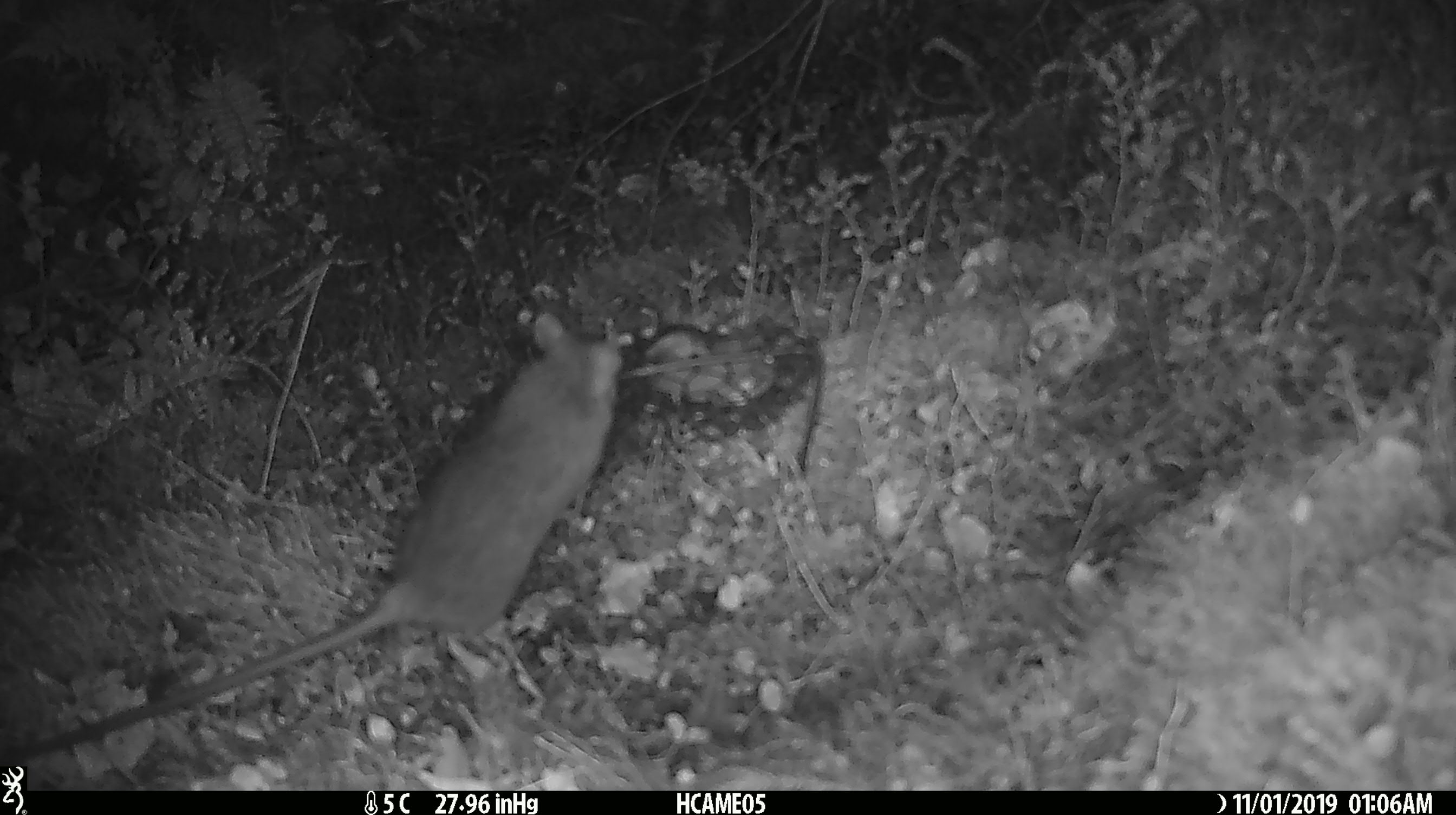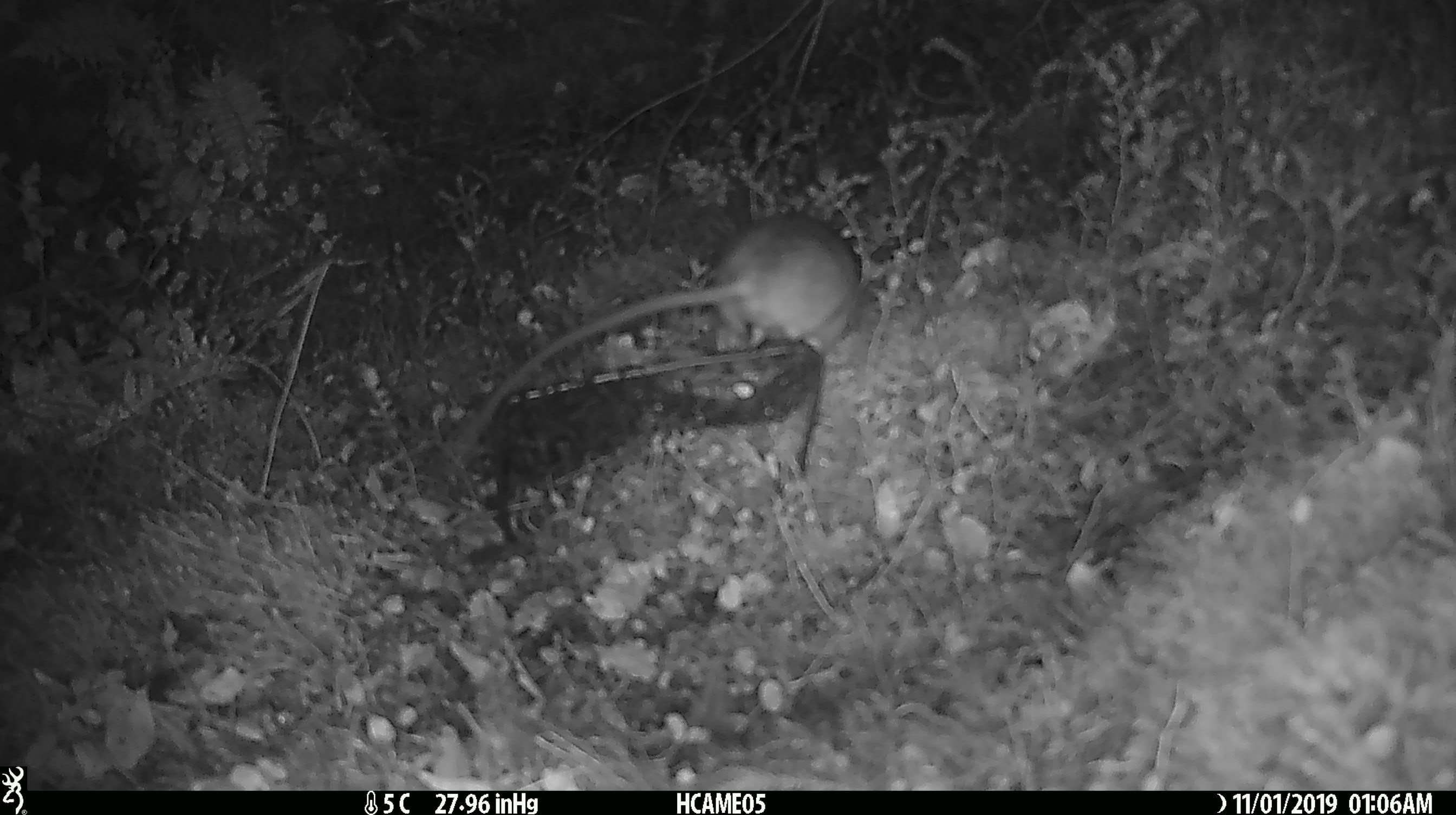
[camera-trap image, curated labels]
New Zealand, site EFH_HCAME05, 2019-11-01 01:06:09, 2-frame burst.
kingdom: Animalia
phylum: Chordata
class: Mammalia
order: Rodentia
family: Muridae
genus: Rattus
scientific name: Rattus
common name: rat